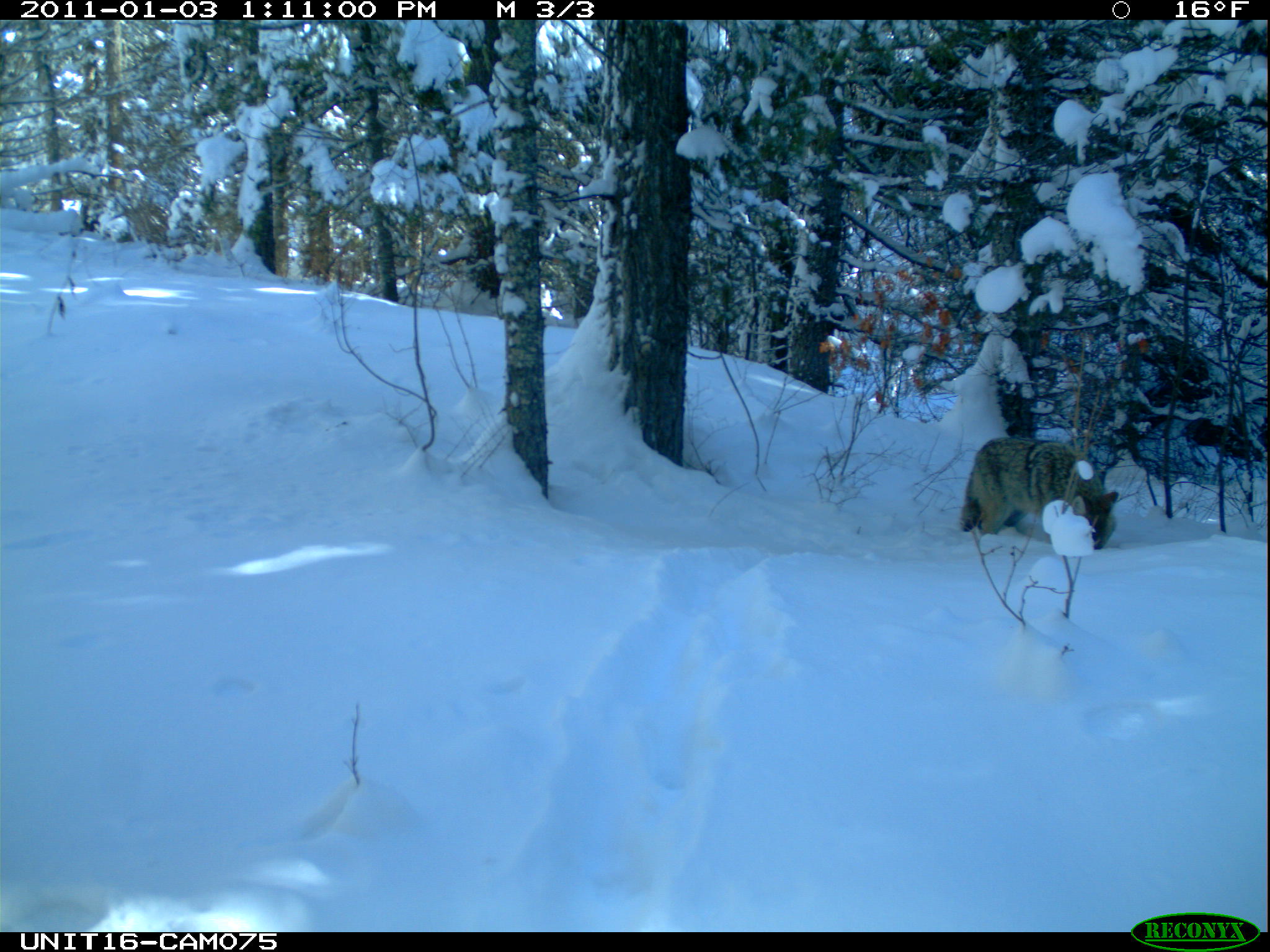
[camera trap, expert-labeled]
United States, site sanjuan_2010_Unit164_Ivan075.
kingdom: Animalia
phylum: Chordata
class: Mammalia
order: Carnivora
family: Canidae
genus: Canis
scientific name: Canis latrans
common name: coyote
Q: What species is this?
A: Canis latrans (coyote).